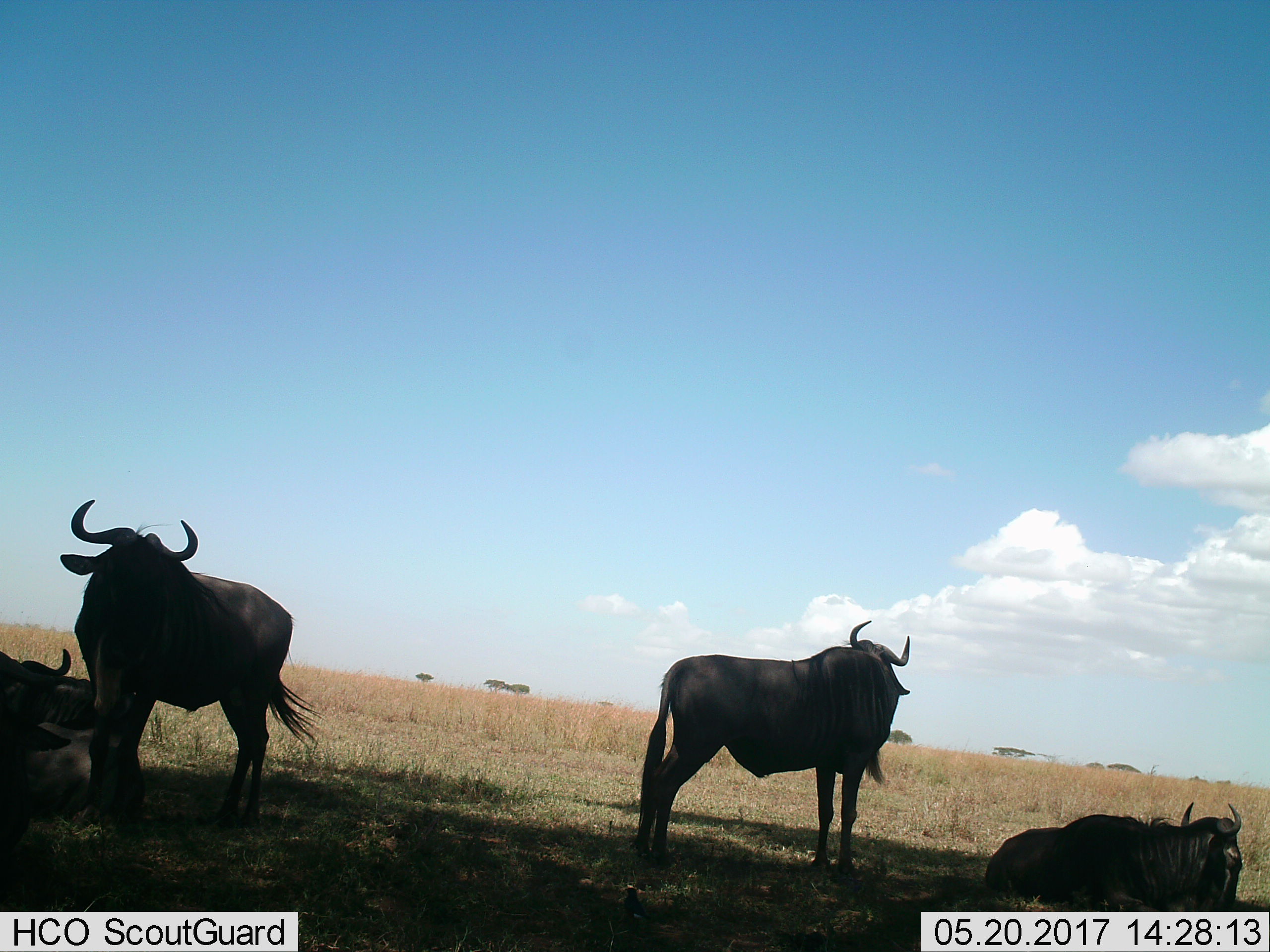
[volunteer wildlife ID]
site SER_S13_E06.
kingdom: Animalia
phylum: Chordata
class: Mammalia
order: Artiodactyla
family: Bovidae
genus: Connochaetes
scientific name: Connochaetes taurinus taurinus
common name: blue wildebeest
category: wildebeestblue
Wildebeestblue (blue wildebeest) (Connochaetes taurinus taurinus), count 5. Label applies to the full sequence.